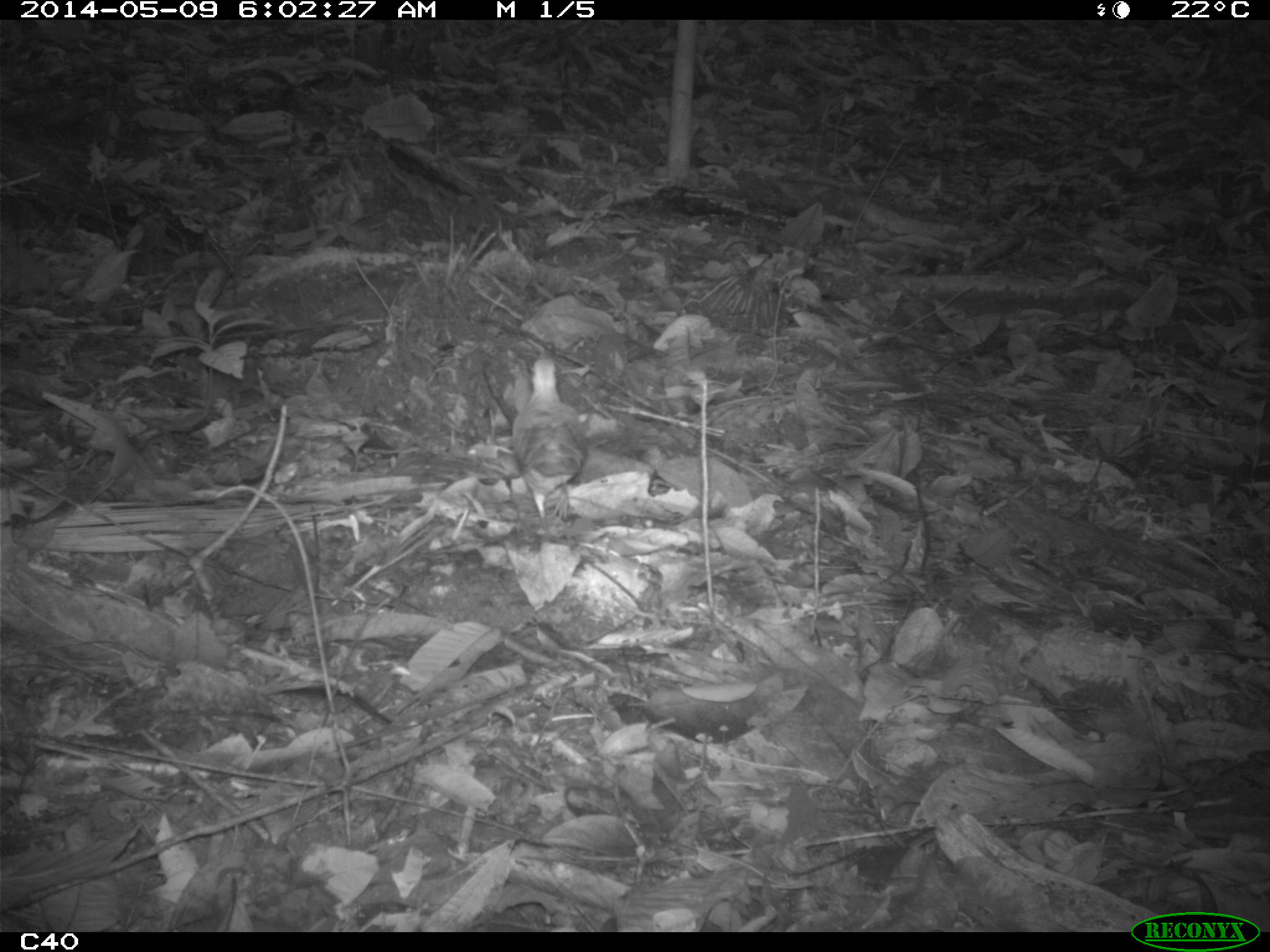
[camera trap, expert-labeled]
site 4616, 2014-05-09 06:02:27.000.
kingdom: Animalia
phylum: Chordata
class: Aves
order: Columbiformes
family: Columbidae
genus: Leptotila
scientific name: Leptotila rufaxilla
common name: gray-fronted dove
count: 1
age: adult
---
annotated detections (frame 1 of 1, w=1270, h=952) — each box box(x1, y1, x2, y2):
leptotila rufaxilla: box(509, 355, 589, 543)